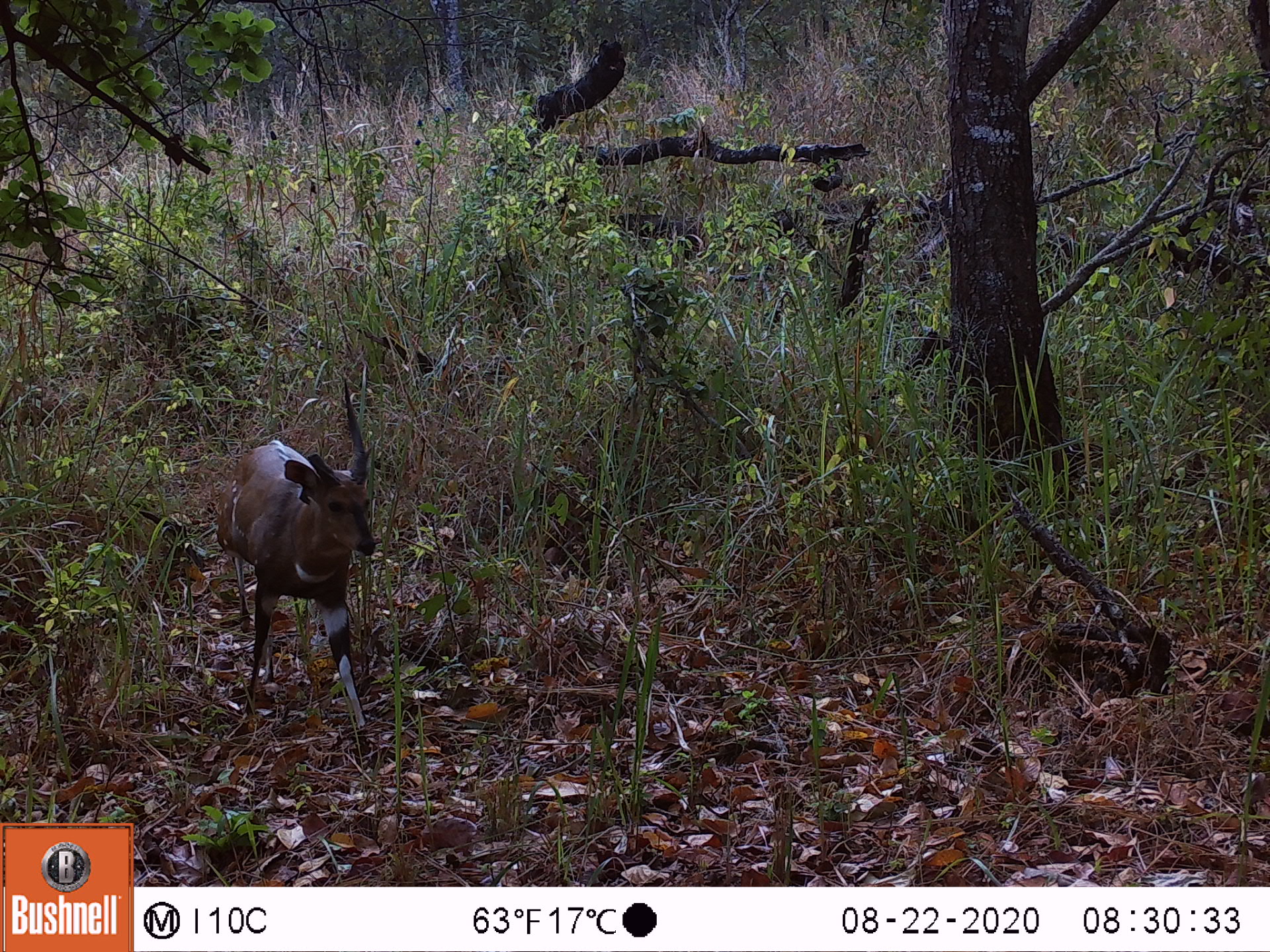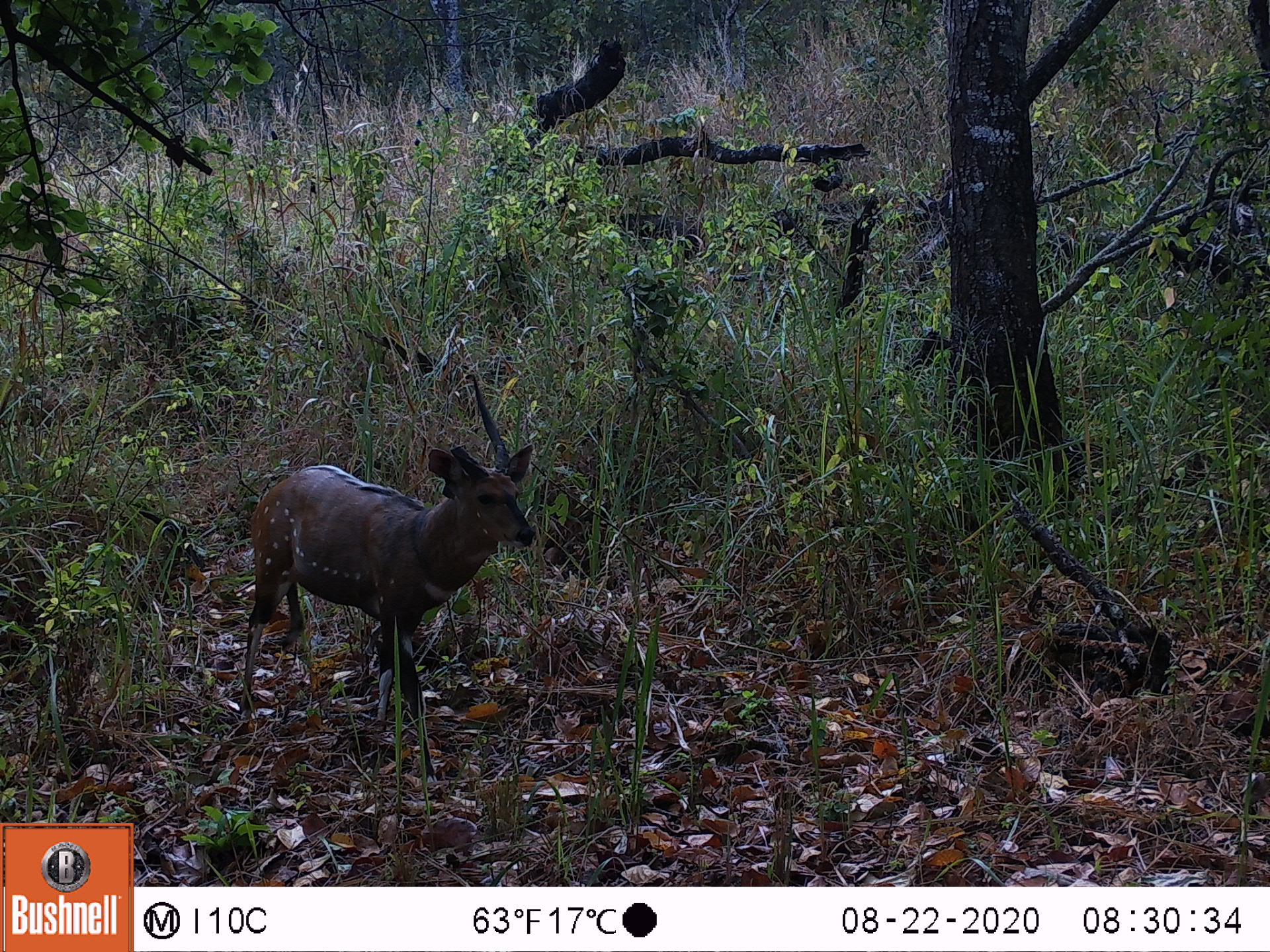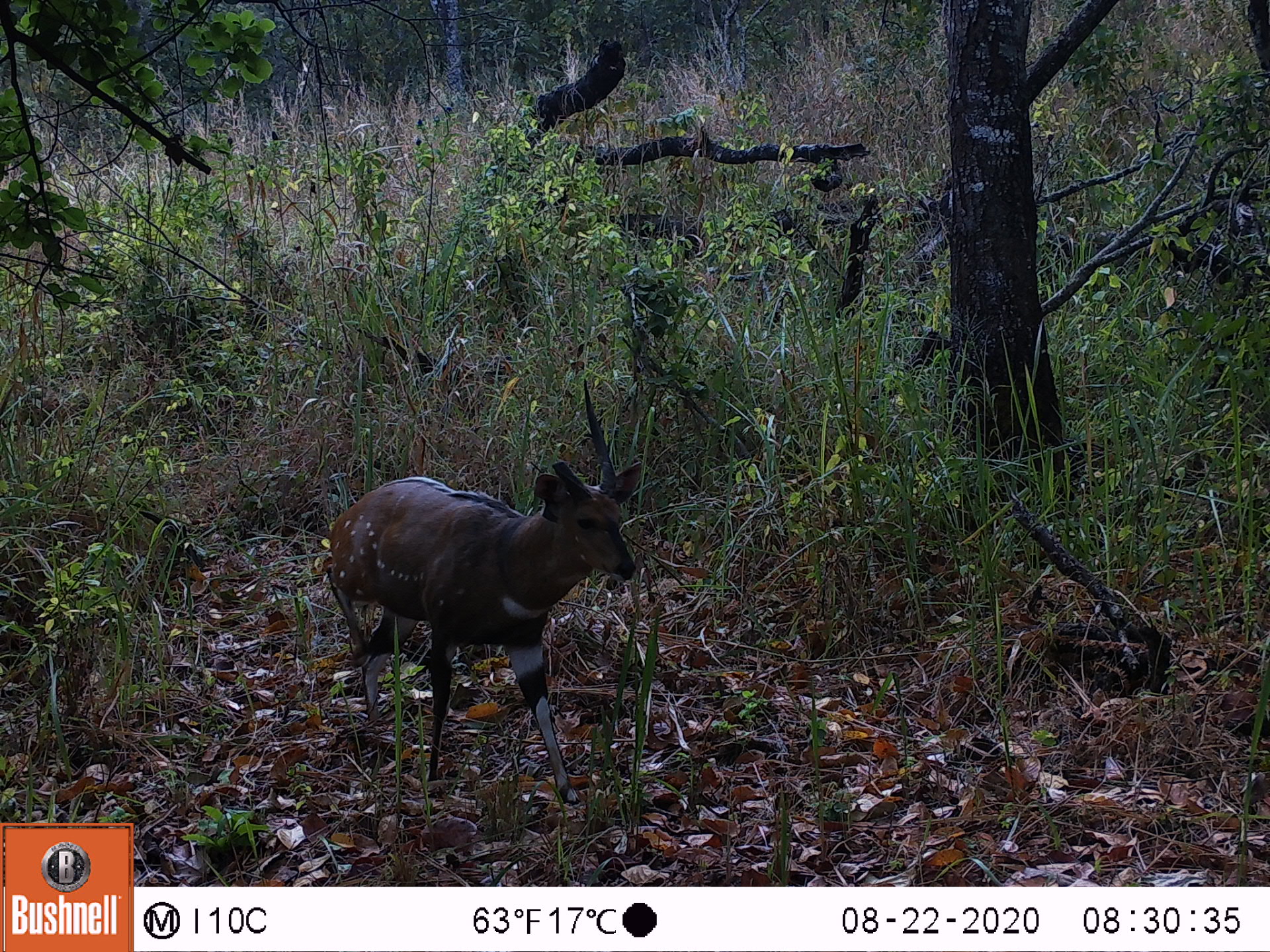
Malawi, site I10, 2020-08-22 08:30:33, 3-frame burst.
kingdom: Animalia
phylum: Chordata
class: Mammalia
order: Artiodactyla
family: Bovidae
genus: Tragelaphus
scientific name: Tragelaphus sylvaticus sylvaticus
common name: cape bushbuck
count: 1